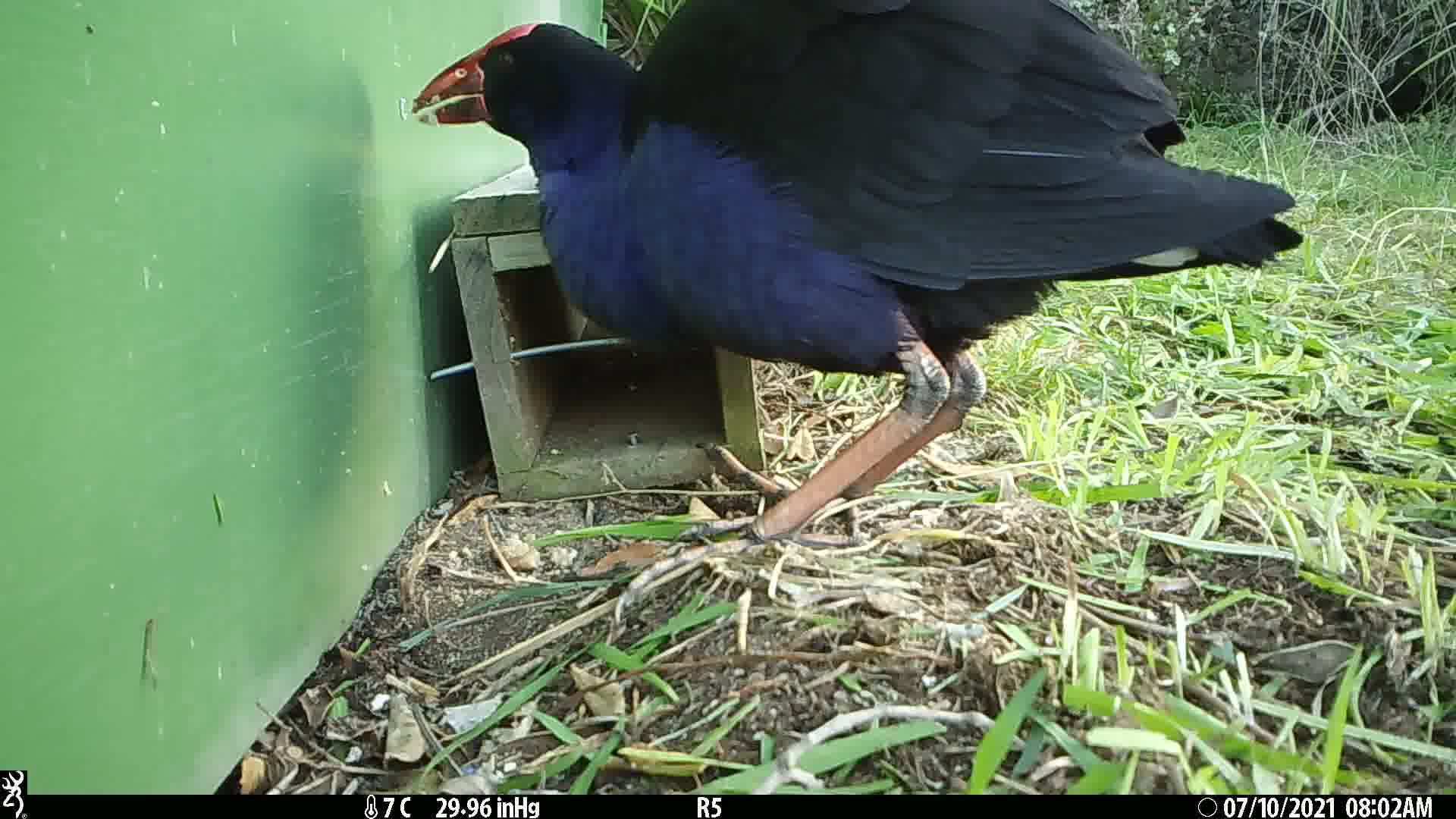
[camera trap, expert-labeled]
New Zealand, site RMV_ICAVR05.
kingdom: Animalia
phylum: Chordata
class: Aves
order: Gruiformes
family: Rallidae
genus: Porphyrio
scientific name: Porphyrio melanotus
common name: australasian swamphen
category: pukeko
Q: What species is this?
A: Pukeko (australasian swamphen) (Porphyrio melanotus).